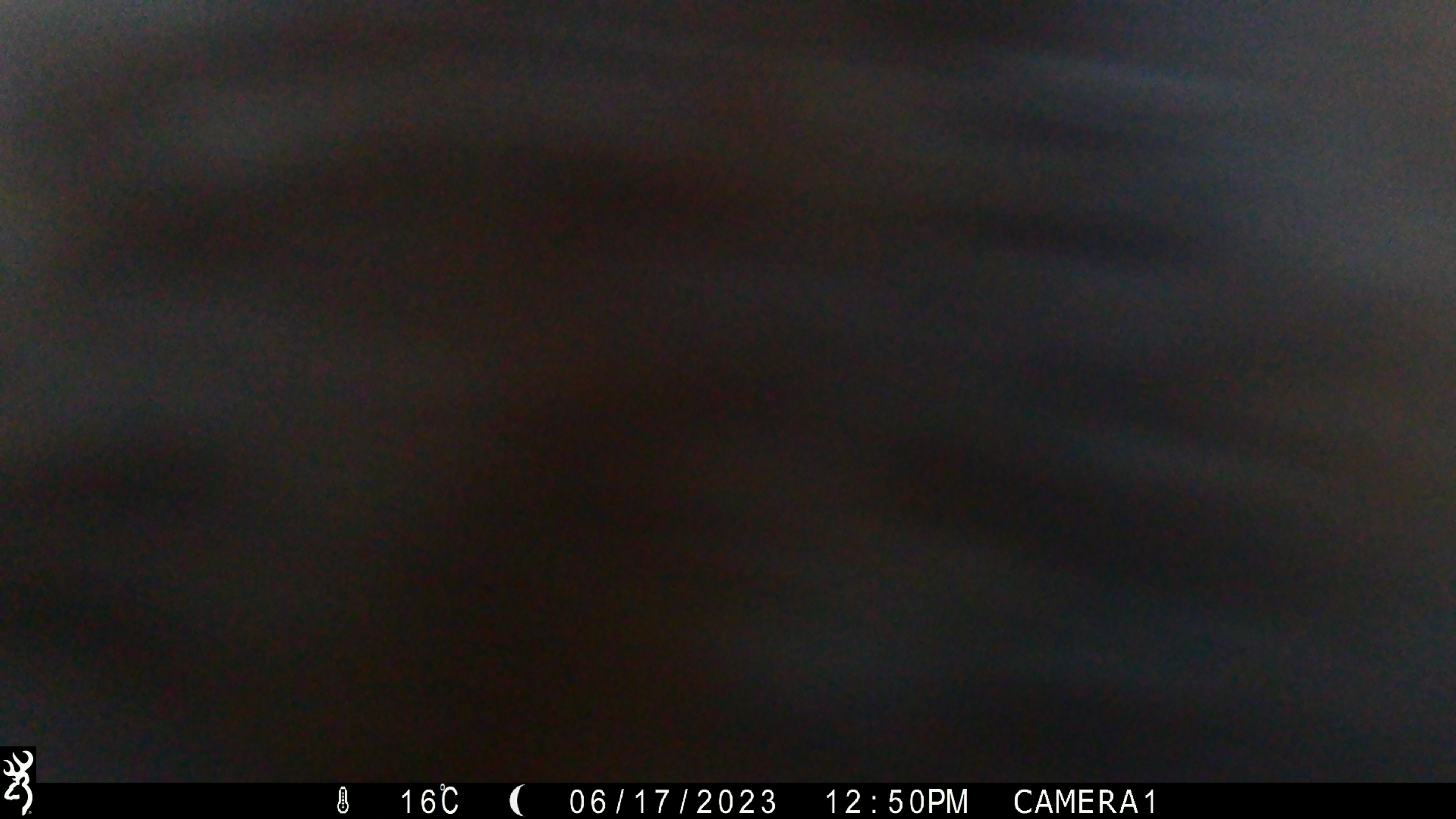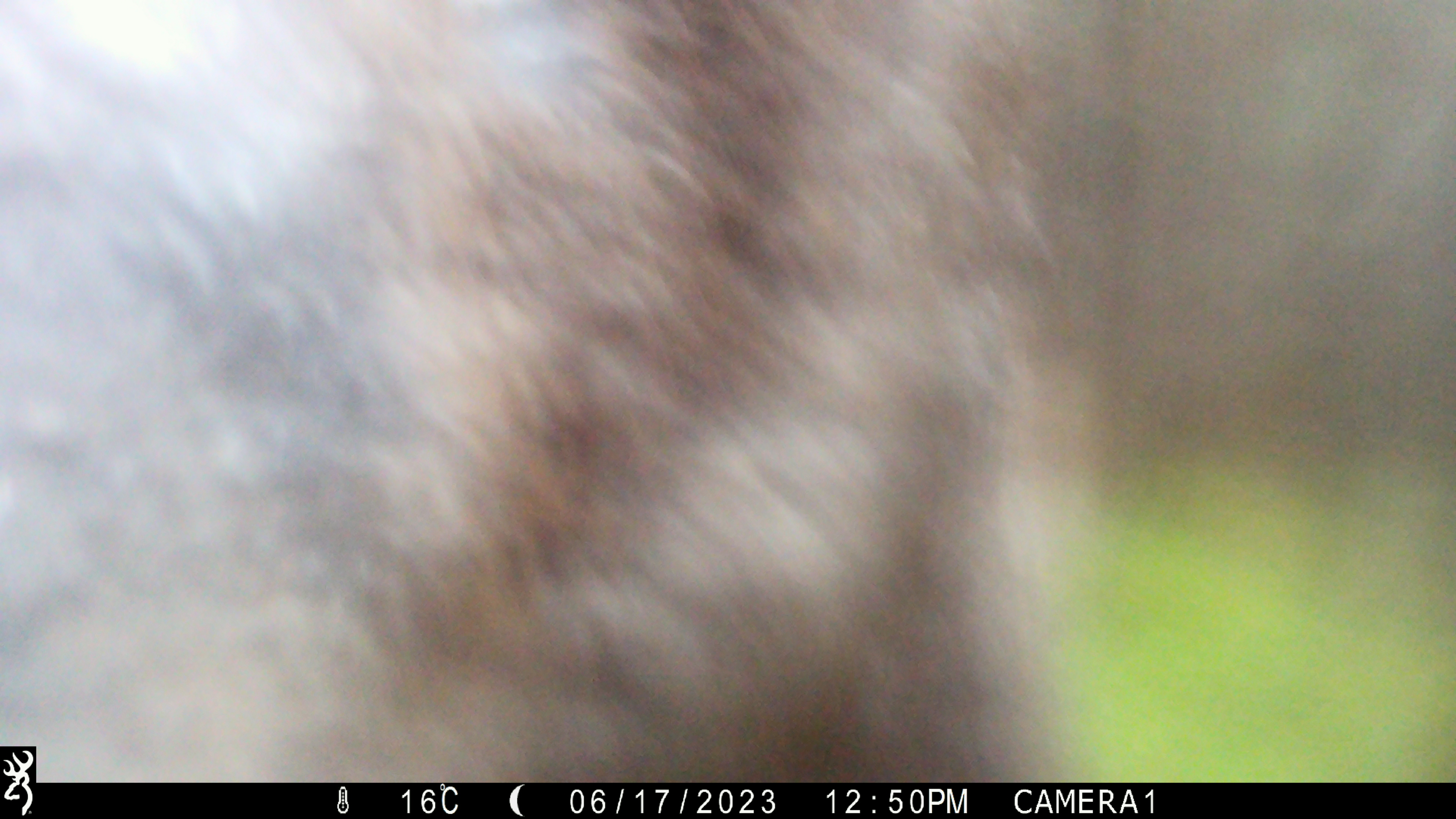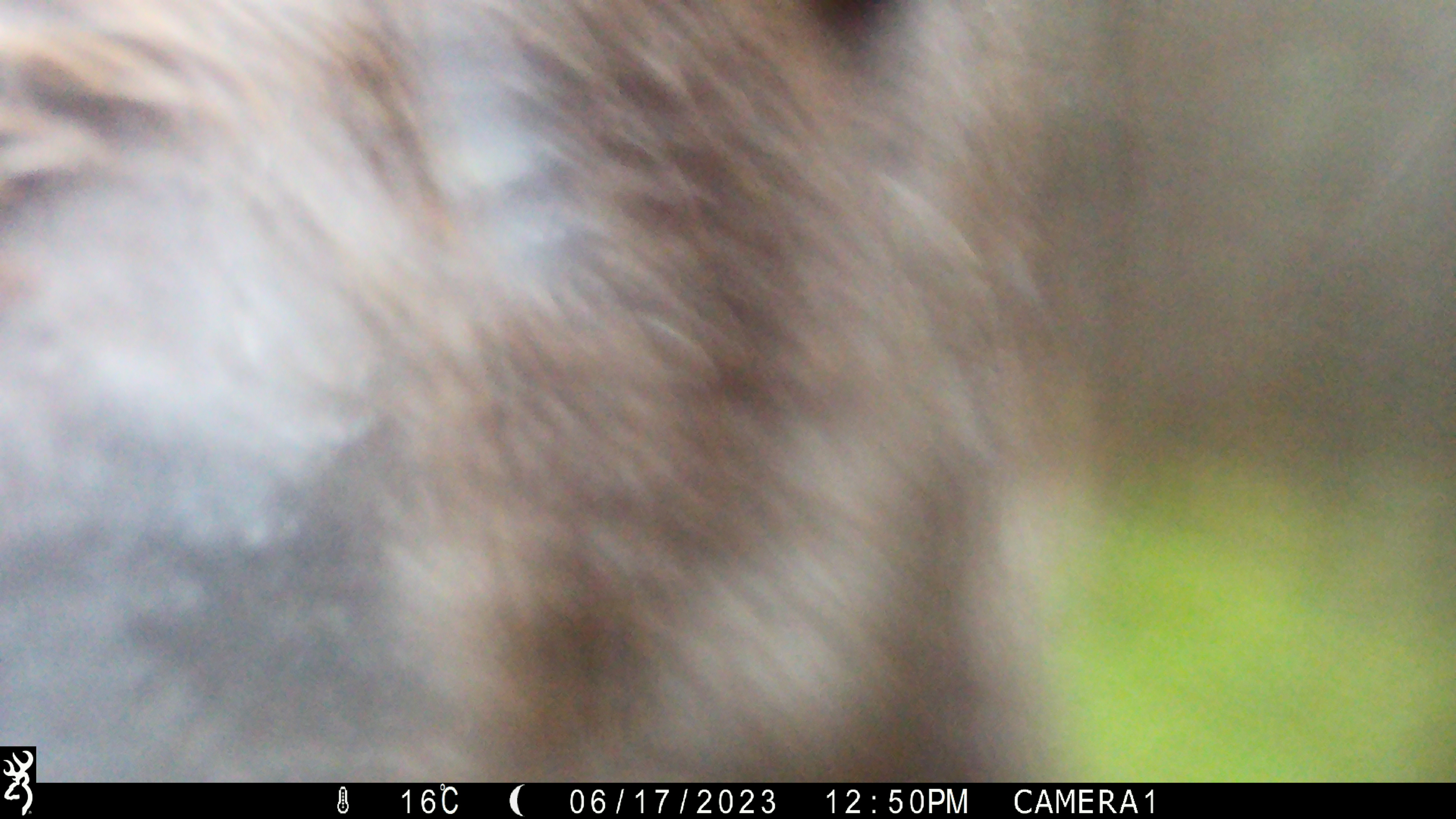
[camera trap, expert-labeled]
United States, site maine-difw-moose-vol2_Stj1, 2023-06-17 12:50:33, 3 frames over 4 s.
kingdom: Animalia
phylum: Chordata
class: Mammalia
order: Artiodactyla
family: Cervidae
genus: Alces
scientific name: Alces alces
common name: moose